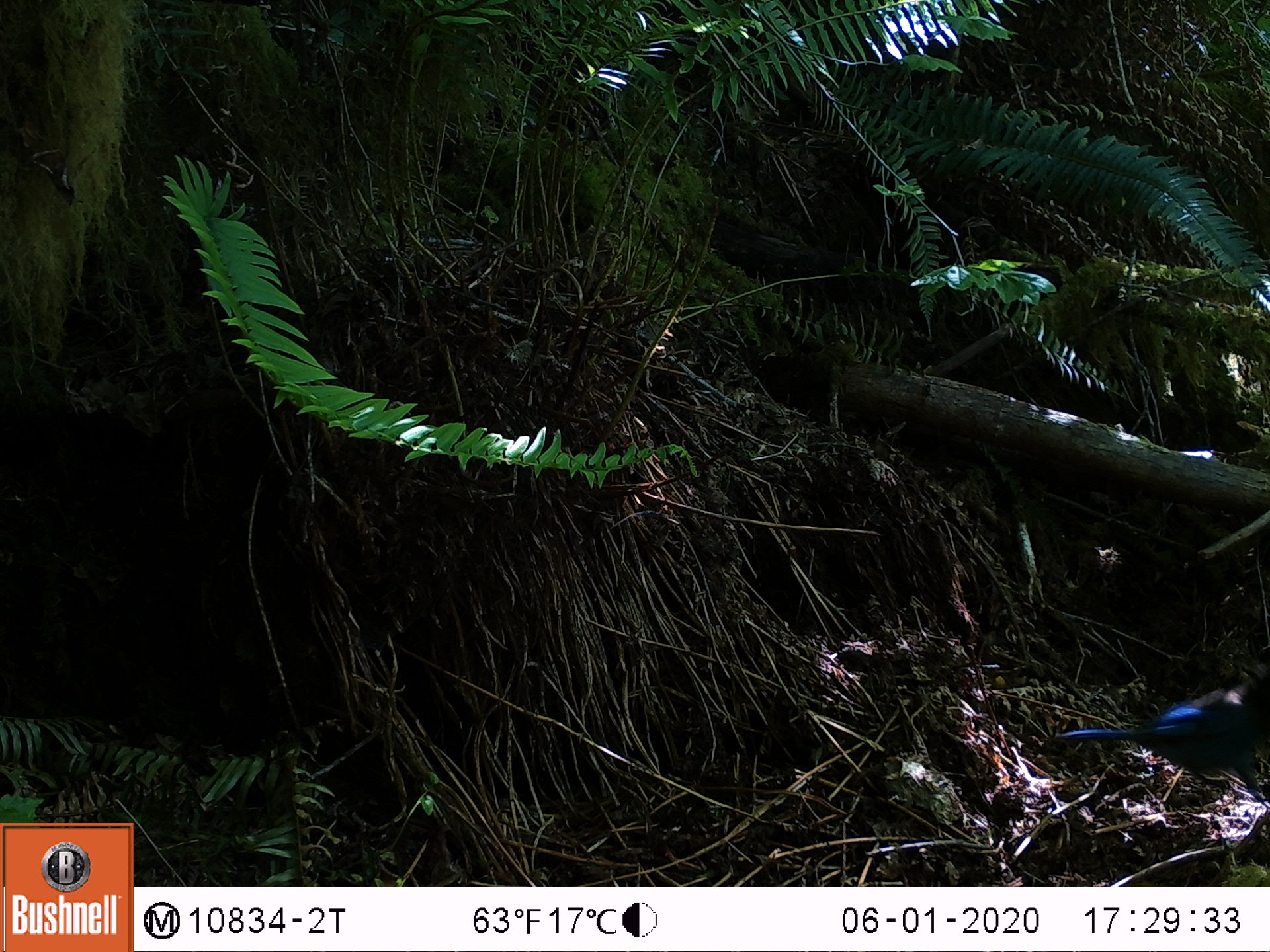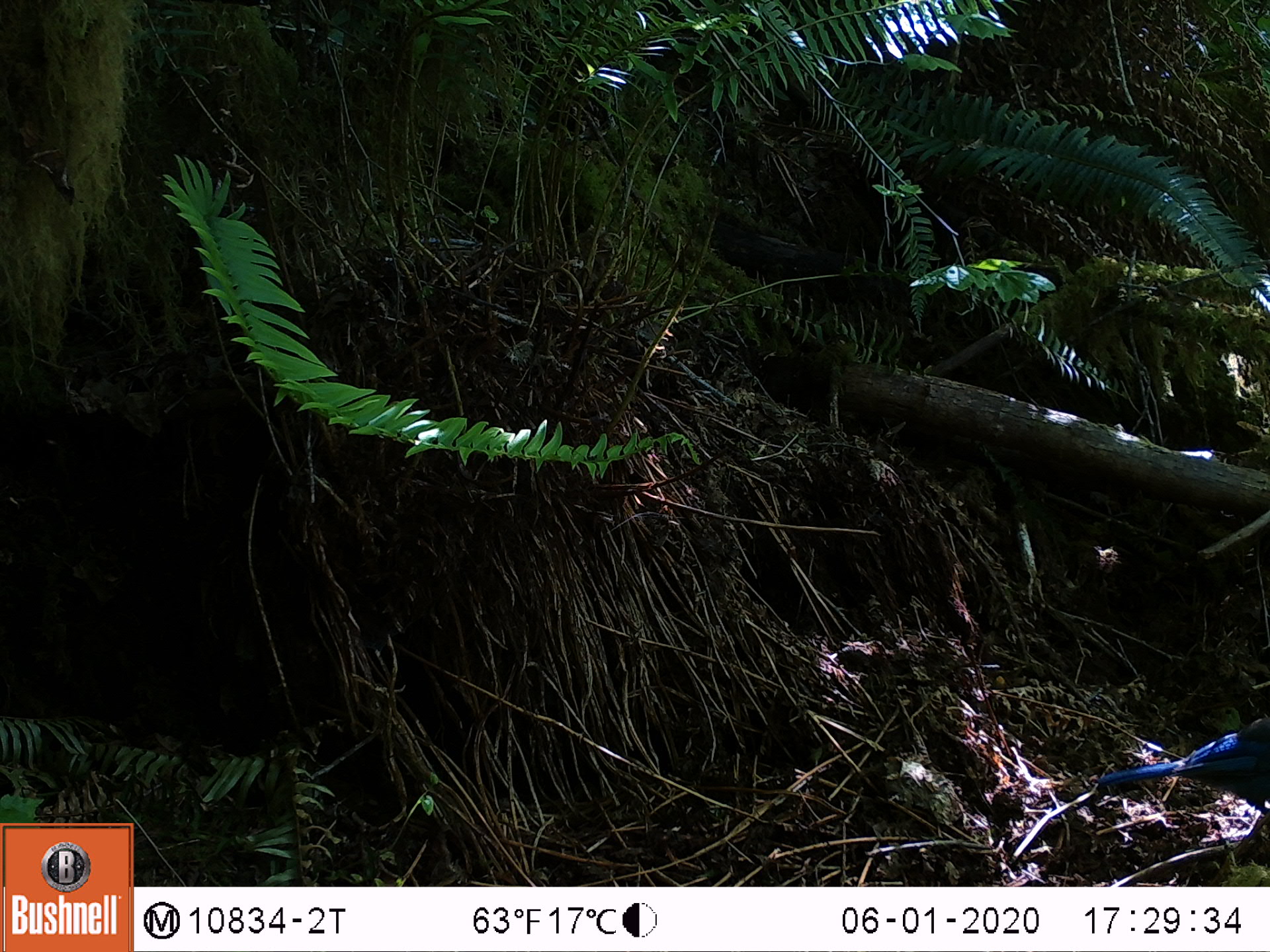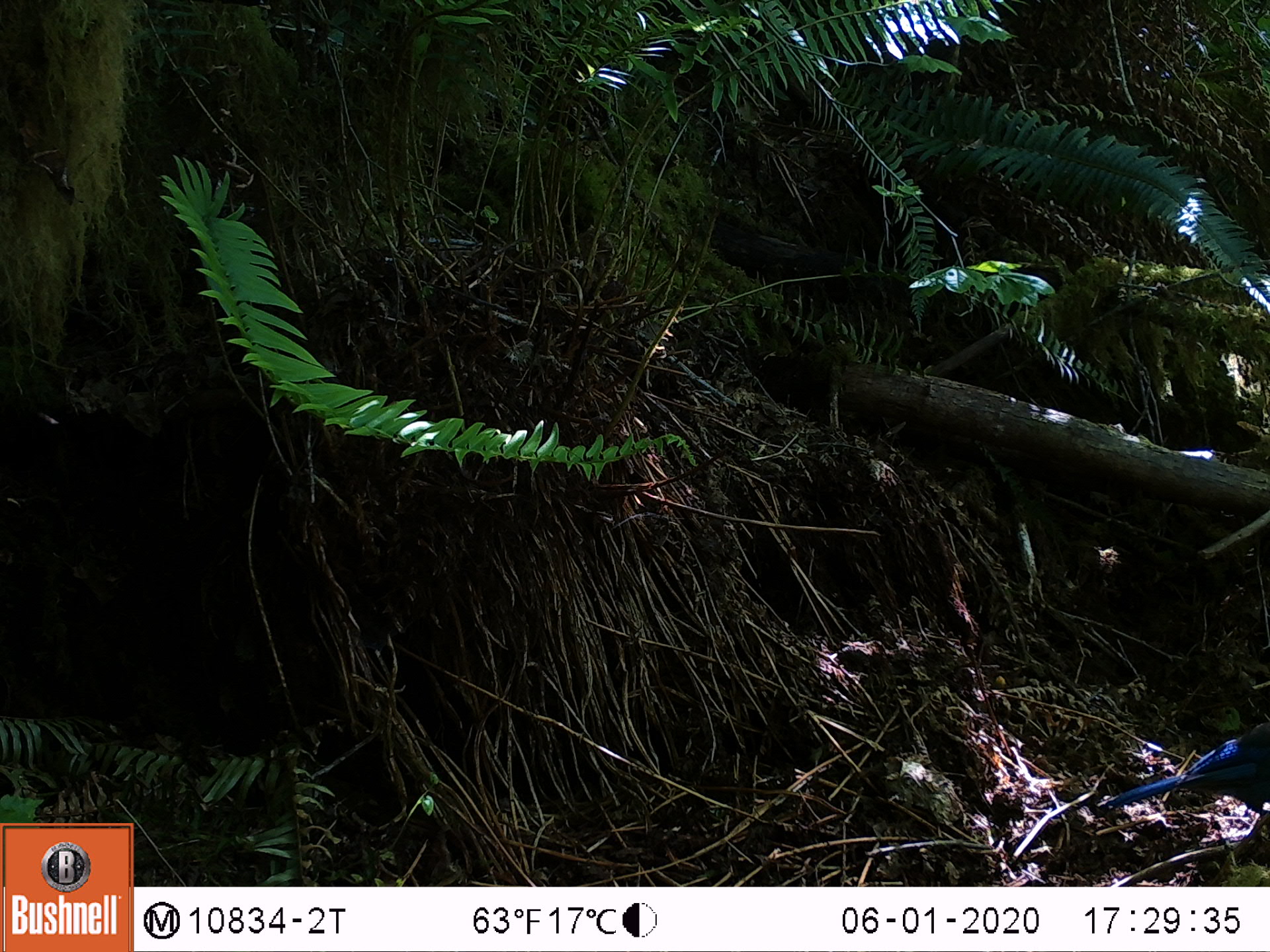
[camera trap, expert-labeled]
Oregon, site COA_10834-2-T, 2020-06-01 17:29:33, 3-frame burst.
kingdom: Animalia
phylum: Chordata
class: Aves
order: Passeriformes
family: Corvidae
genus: Cyanocitta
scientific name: Cyanocitta stelleri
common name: steller's jay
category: stellers jay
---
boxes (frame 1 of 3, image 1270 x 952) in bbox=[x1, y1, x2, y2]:
stellers jay: bbox=[1049, 666, 1268, 798]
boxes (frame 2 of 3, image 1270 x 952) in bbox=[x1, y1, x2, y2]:
stellers jay: bbox=[1088, 713, 1268, 823]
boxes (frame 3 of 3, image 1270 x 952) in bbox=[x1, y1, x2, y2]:
stellers jay: bbox=[1097, 717, 1263, 817]